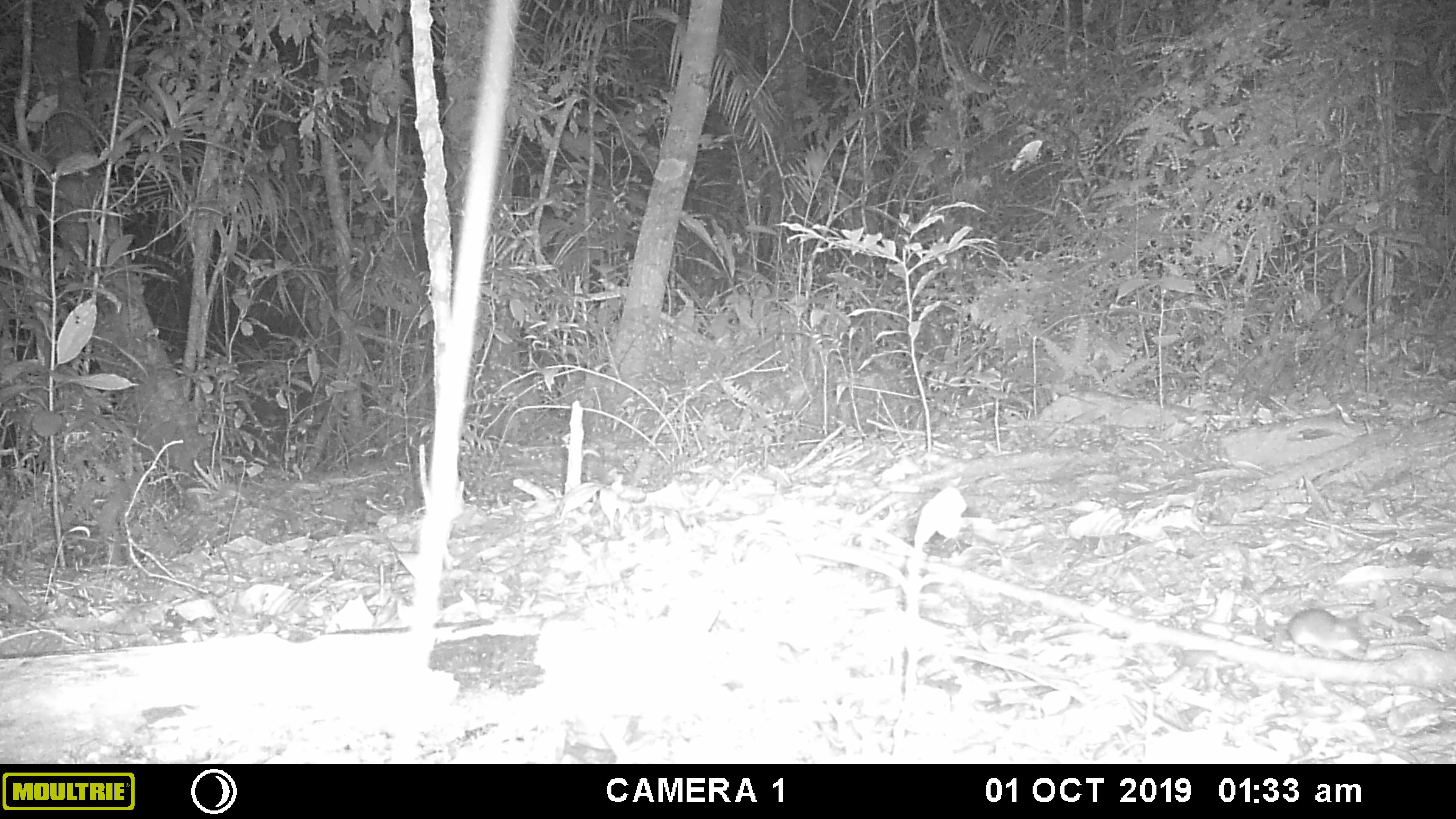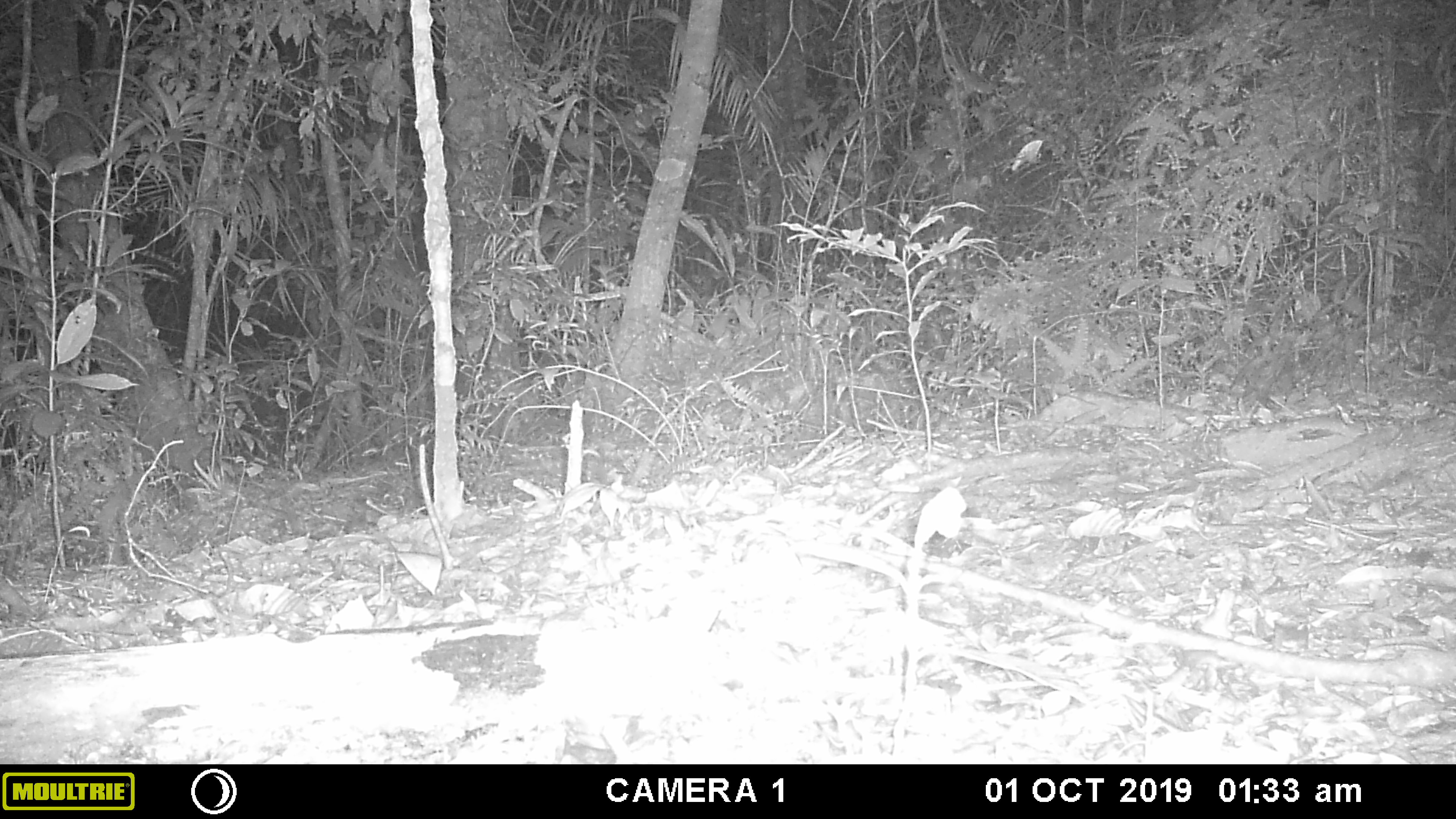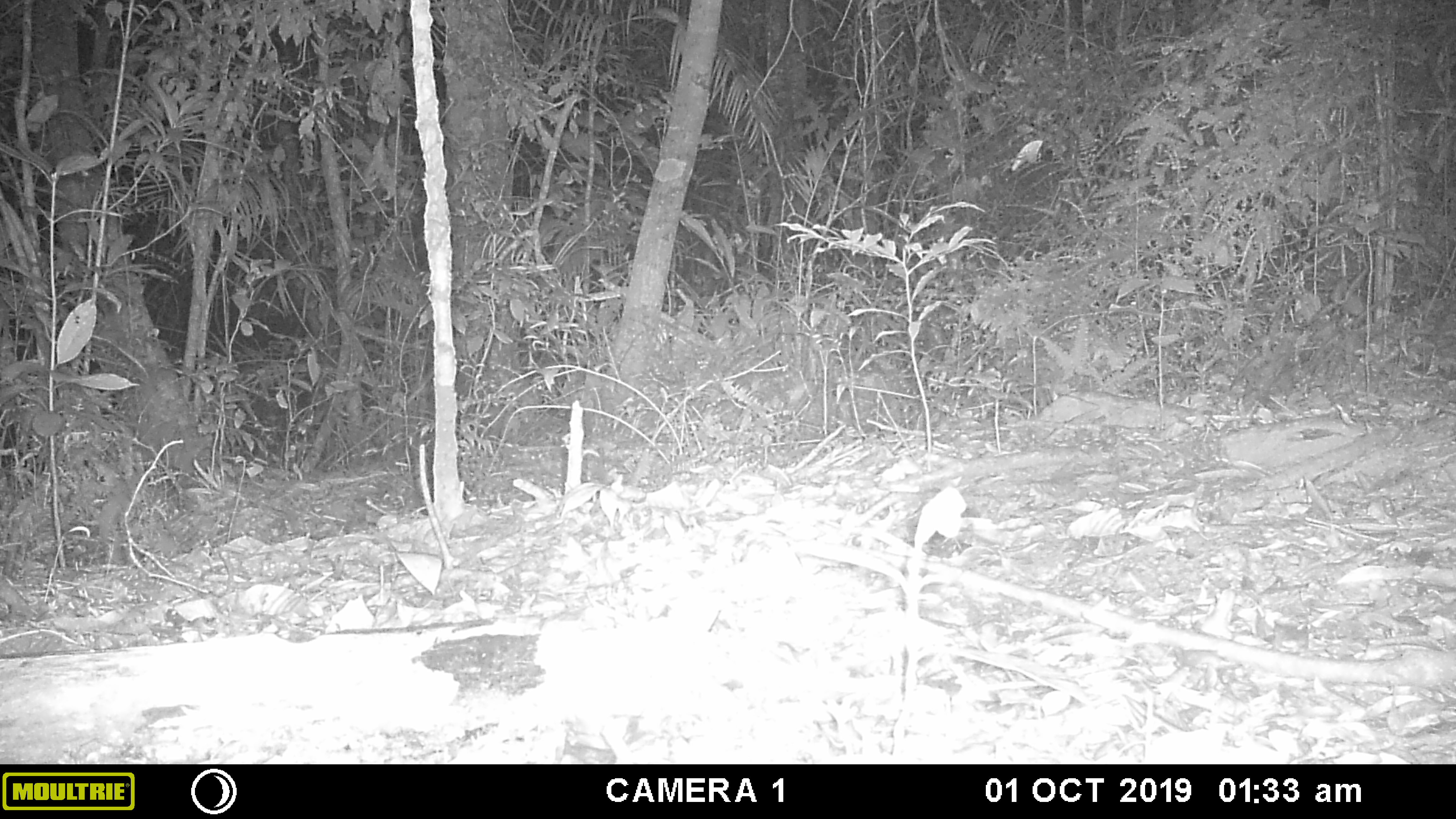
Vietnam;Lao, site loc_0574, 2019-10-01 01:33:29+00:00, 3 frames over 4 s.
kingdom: Animalia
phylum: Chordata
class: Mammalia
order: Rodentia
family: Muridae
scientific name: Muridae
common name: old-world mice and rats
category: unidentified murid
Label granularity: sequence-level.